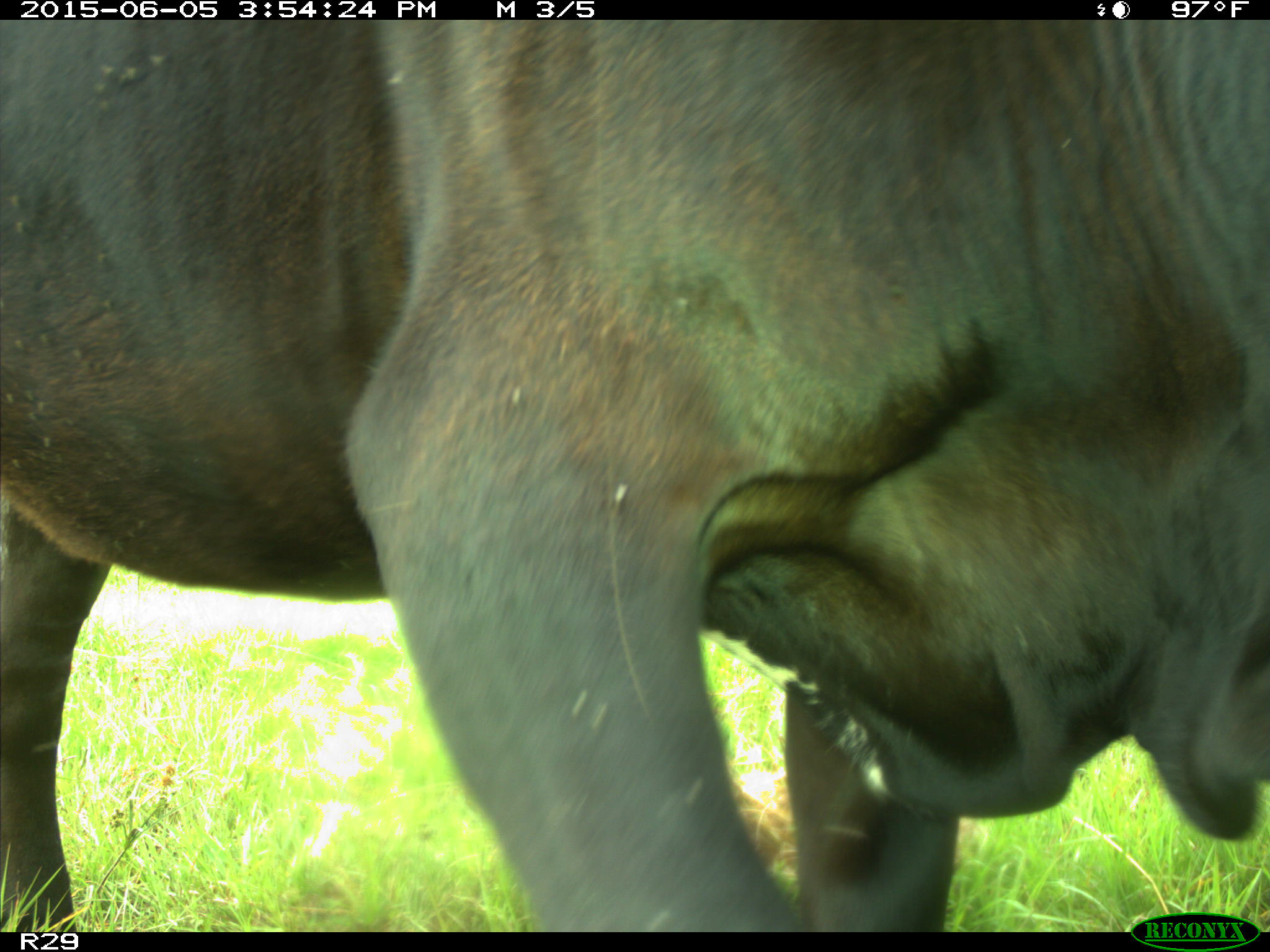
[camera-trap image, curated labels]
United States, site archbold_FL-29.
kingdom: Animalia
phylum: Chordata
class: Mammalia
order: Artiodactyla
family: Bovidae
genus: Bos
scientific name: Bos taurus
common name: domestic cow